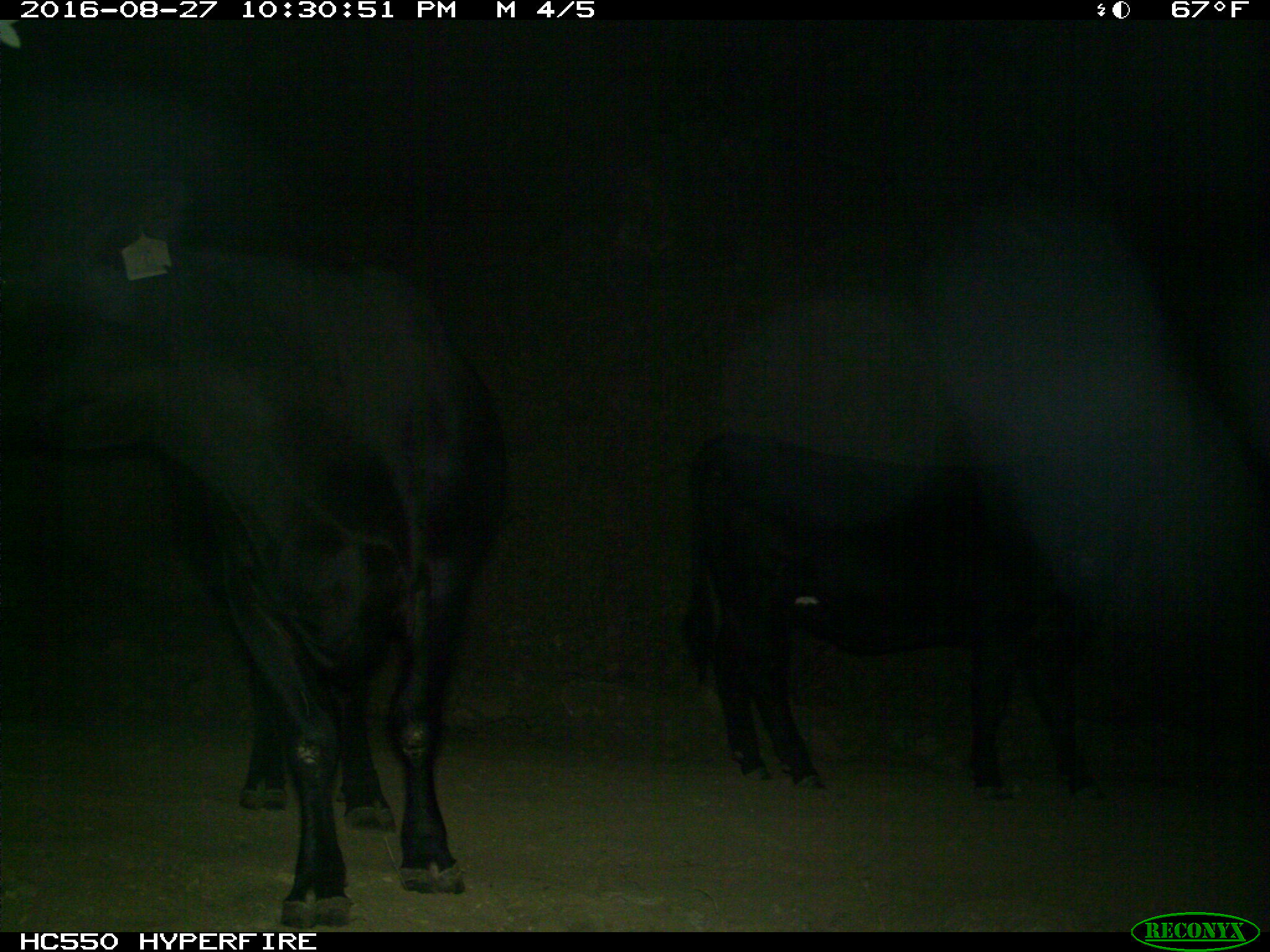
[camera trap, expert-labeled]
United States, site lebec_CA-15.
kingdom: Animalia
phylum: Chordata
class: Mammalia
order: Artiodactyla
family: Bovidae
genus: Bos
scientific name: Bos taurus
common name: domestic cow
Bos taurus (domestic cow).